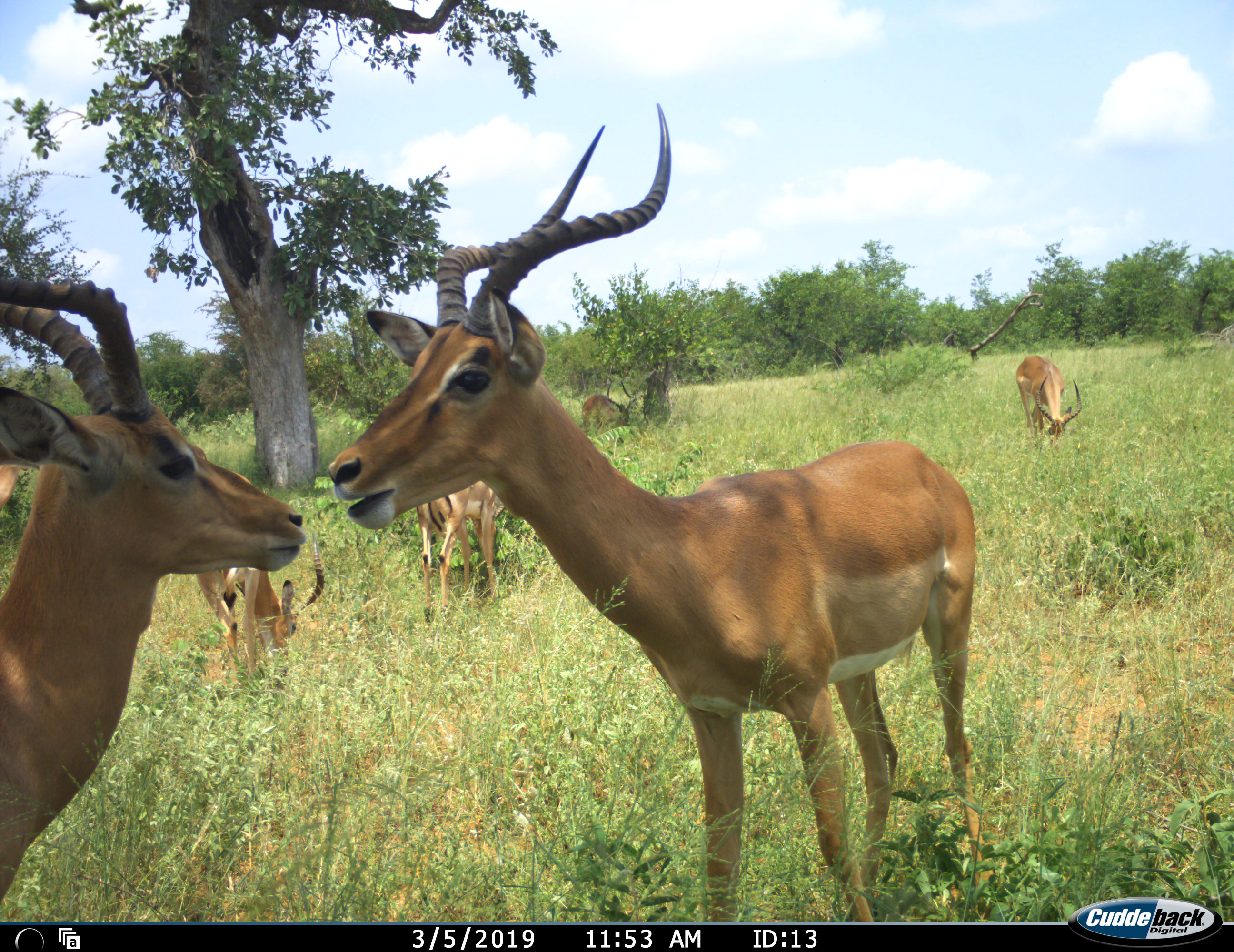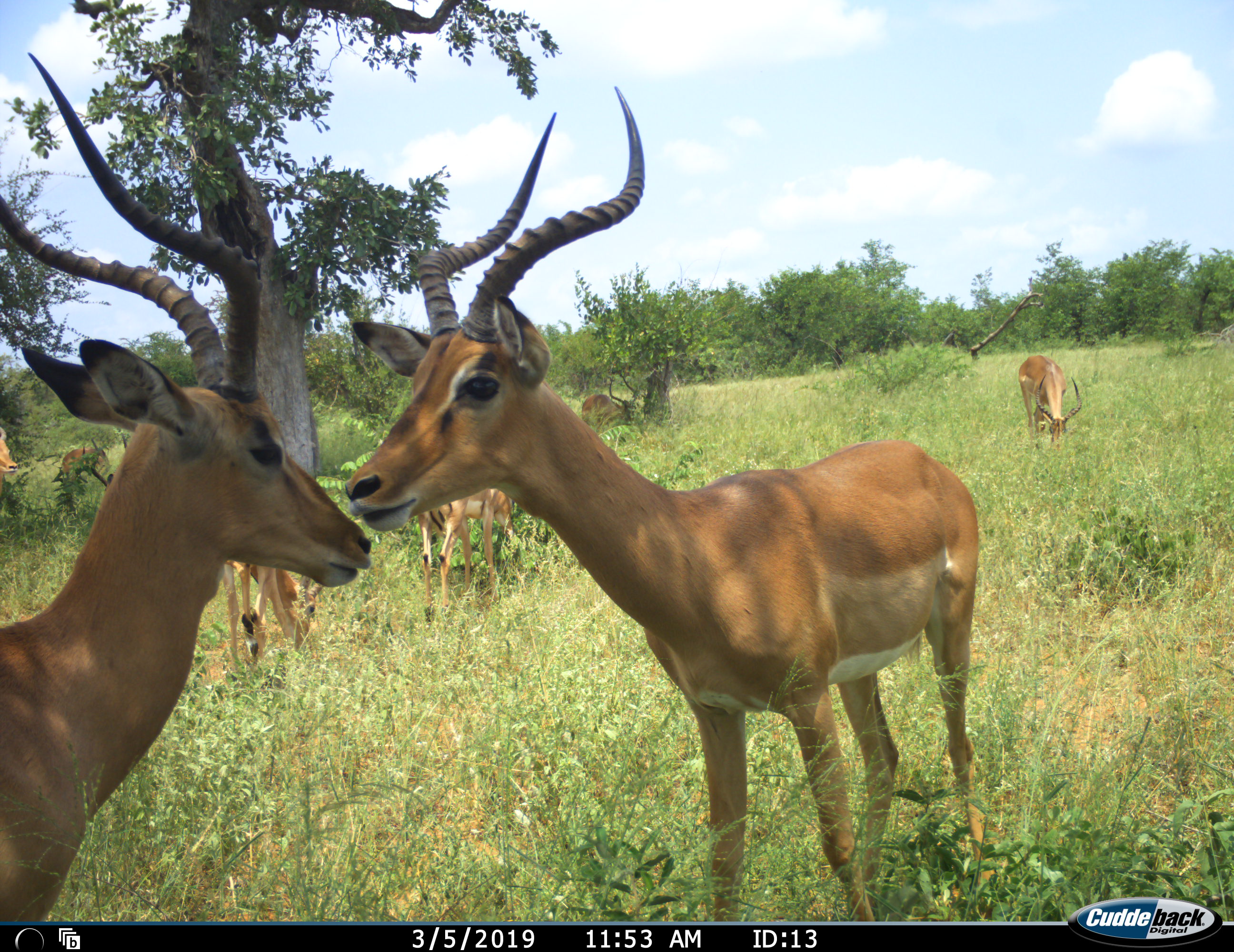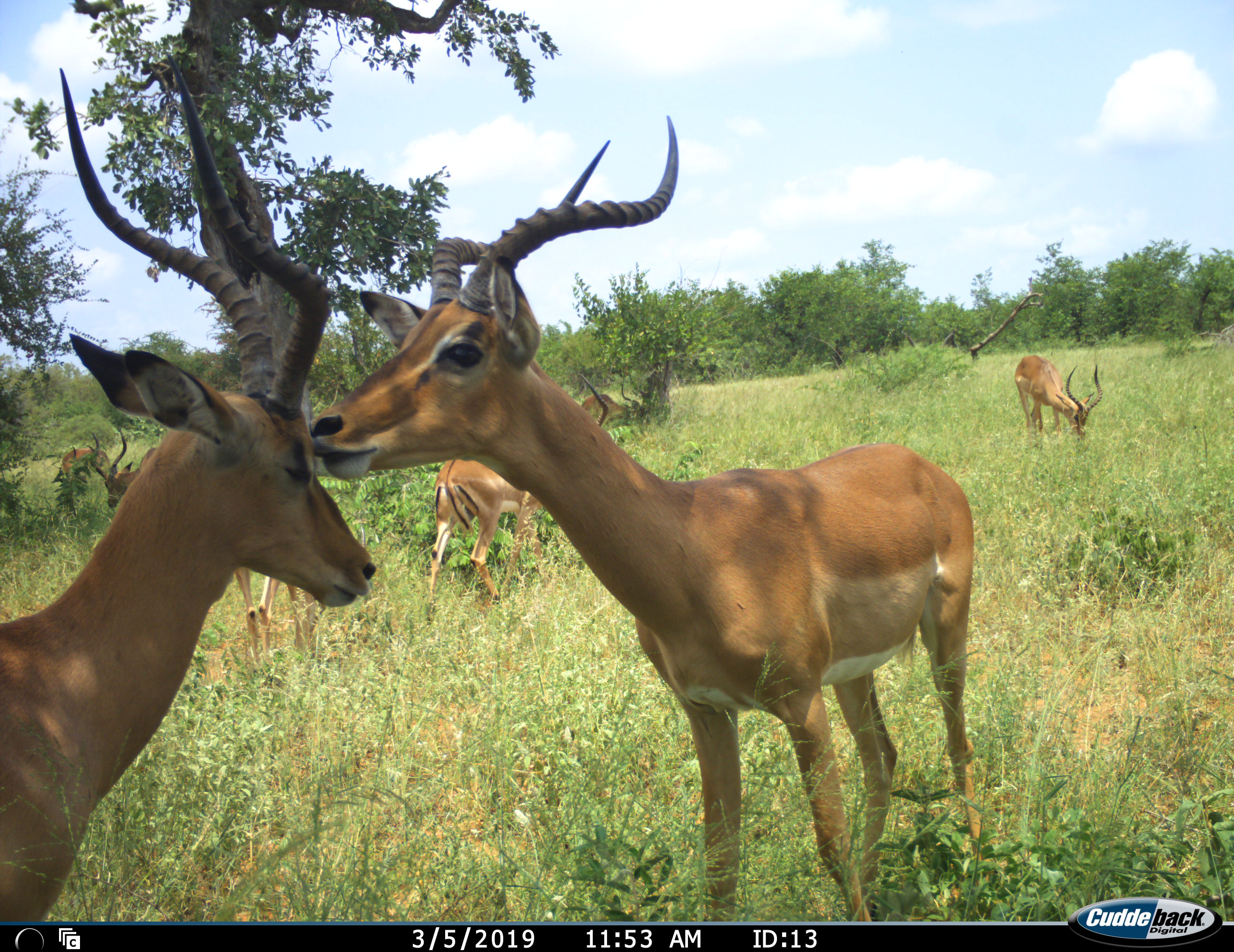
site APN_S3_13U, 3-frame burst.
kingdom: Animalia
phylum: Chordata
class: Mammalia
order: Artiodactyla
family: Bovidae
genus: Aepyceros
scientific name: Aepyceros melampus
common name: impala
Impala (Aepyceros melampus), count 6. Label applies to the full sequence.